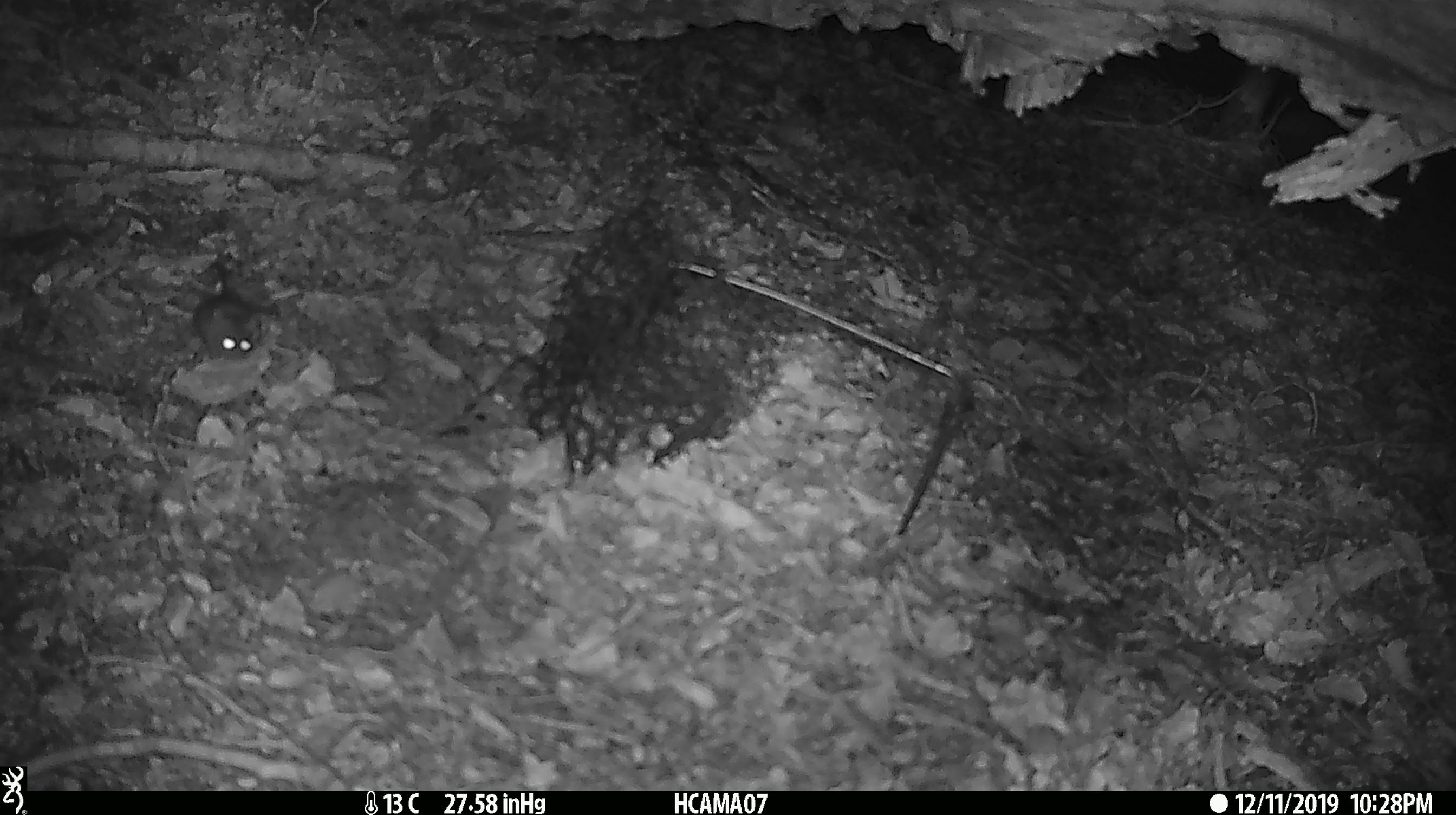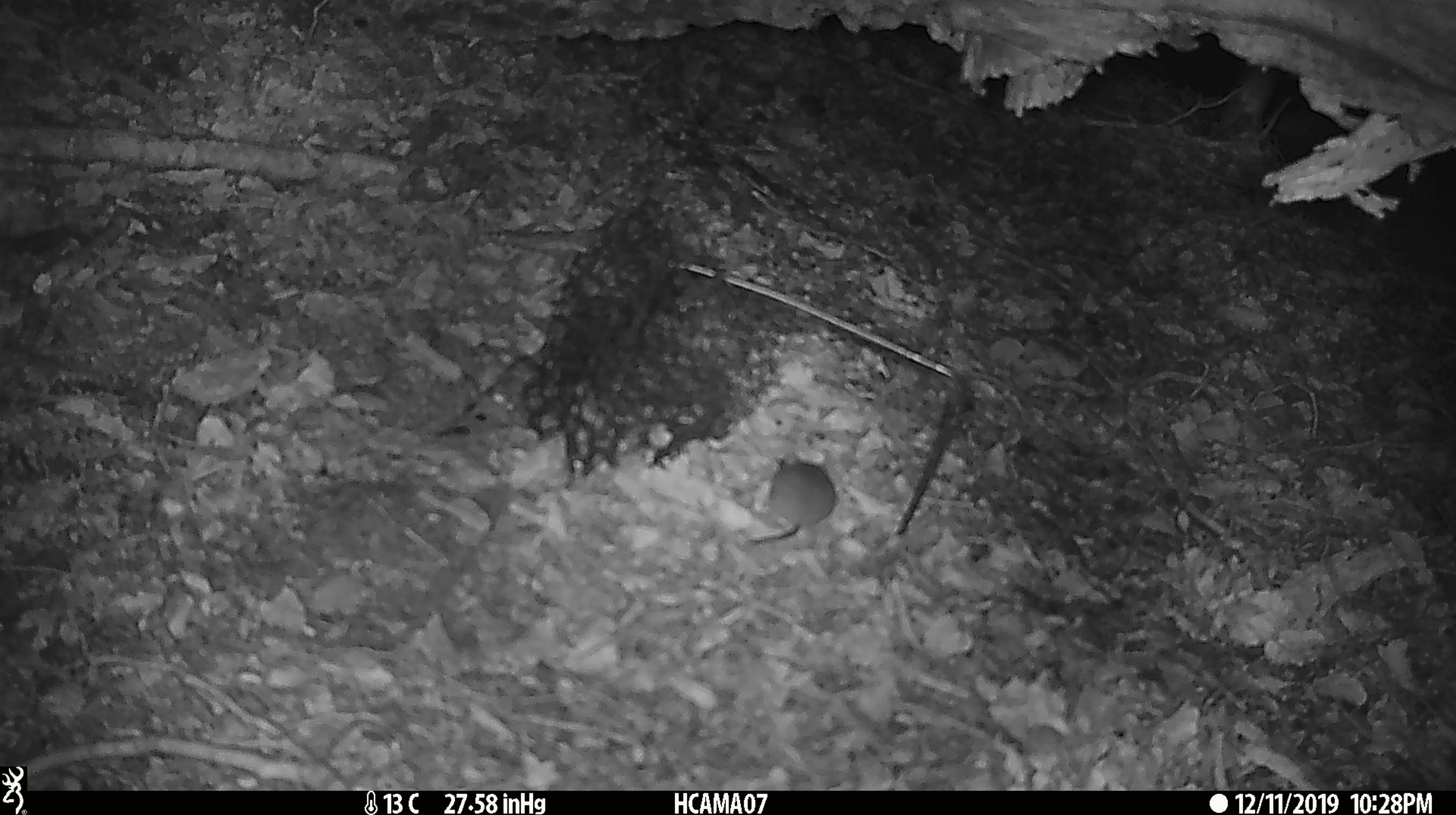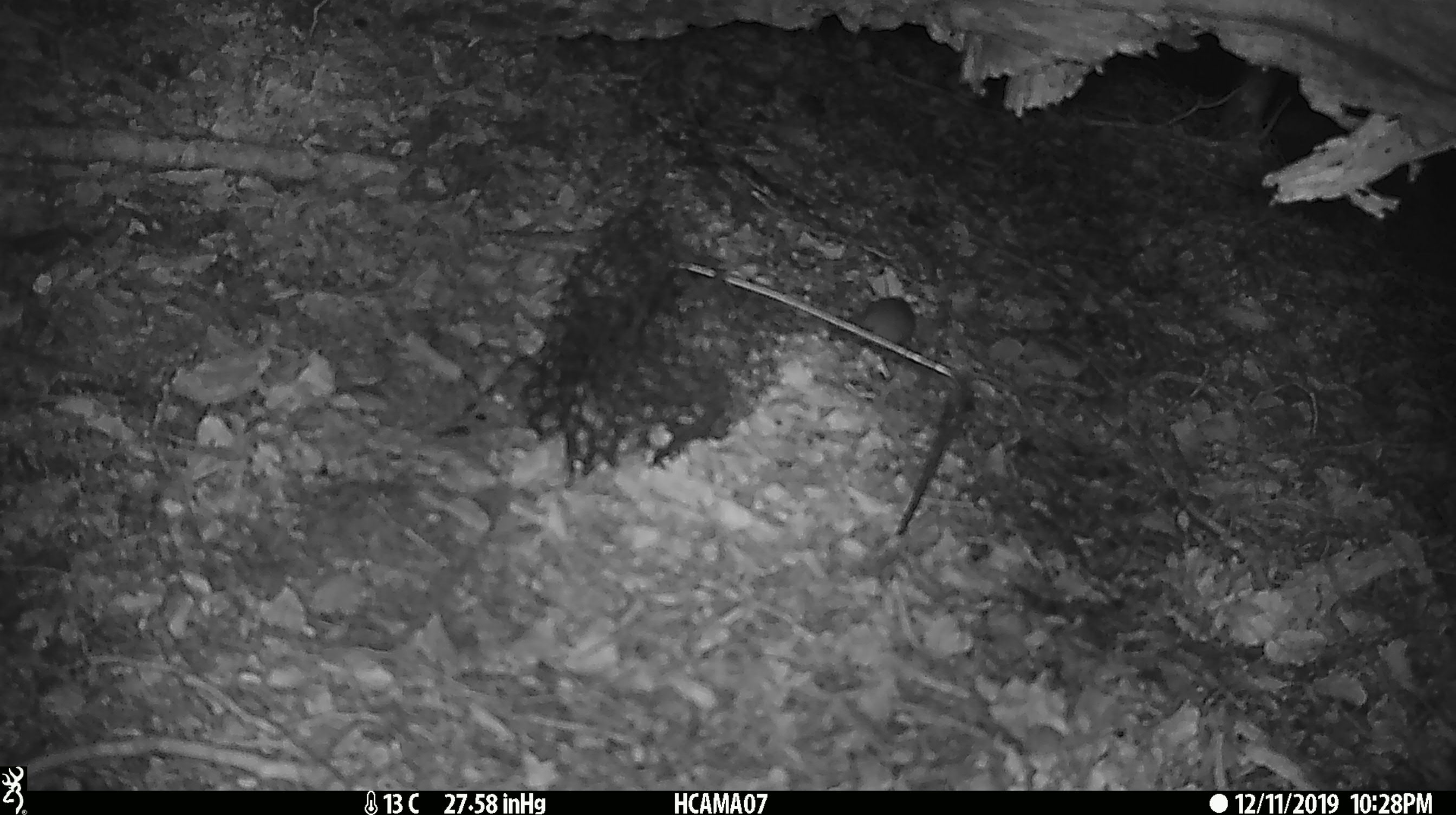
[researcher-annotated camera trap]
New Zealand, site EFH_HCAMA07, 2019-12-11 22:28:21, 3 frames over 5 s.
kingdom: Animalia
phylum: Chordata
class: Mammalia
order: Rodentia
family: Muridae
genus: Mus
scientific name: Mus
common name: mouse